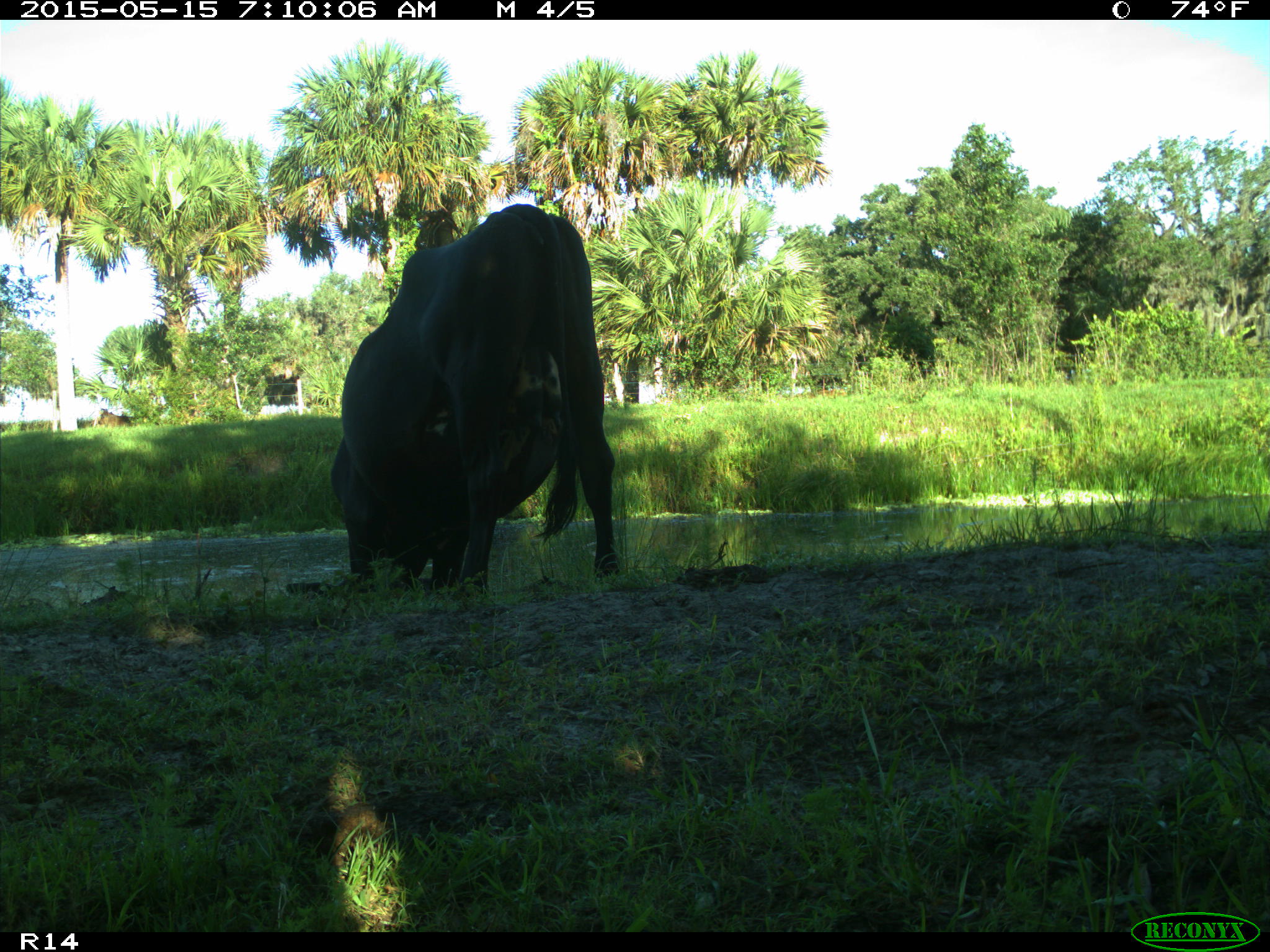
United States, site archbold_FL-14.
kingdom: Animalia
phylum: Chordata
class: Mammalia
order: Artiodactyla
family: Bovidae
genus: Bos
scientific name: Bos taurus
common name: domestic cow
Bos taurus (domestic cow).